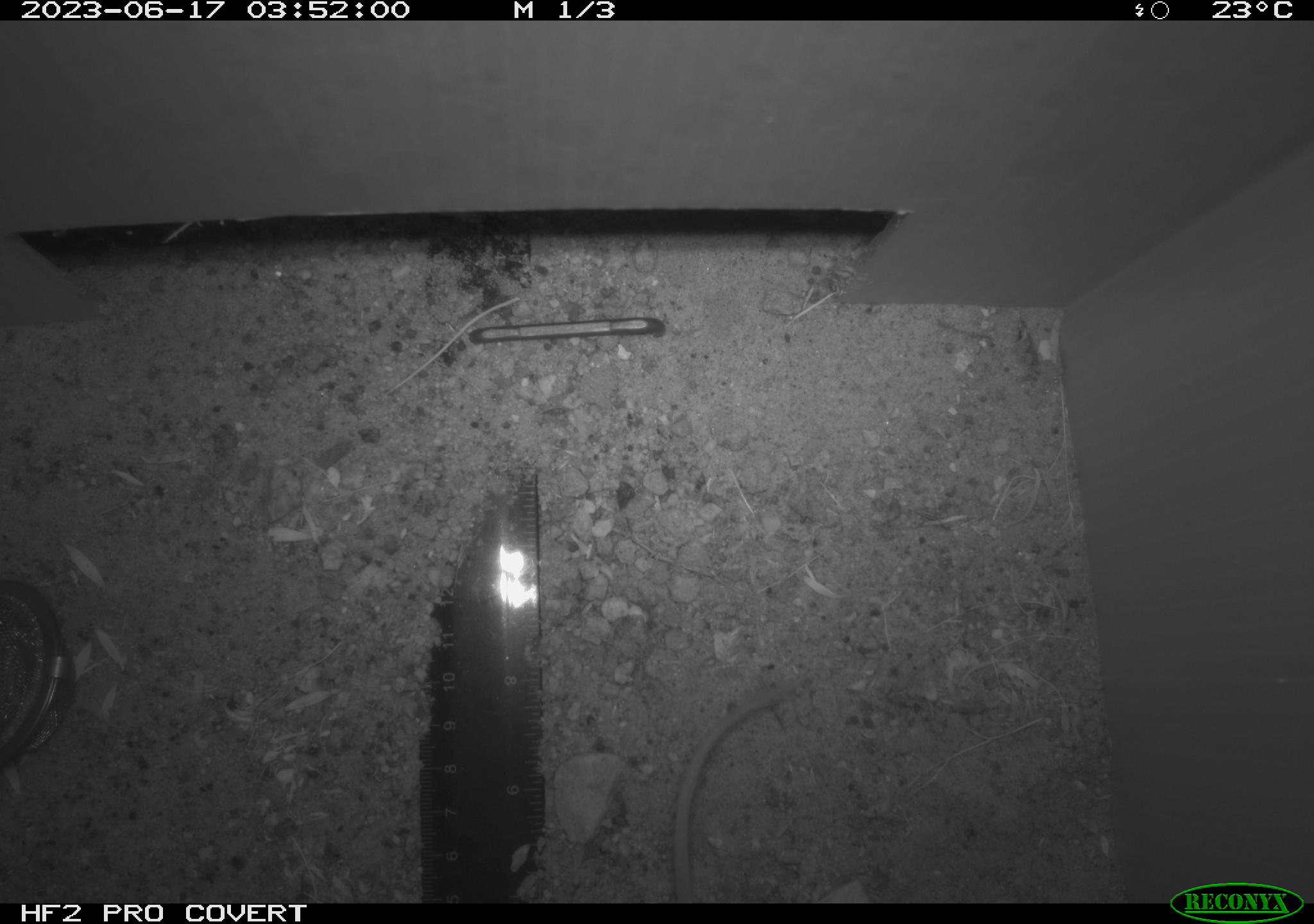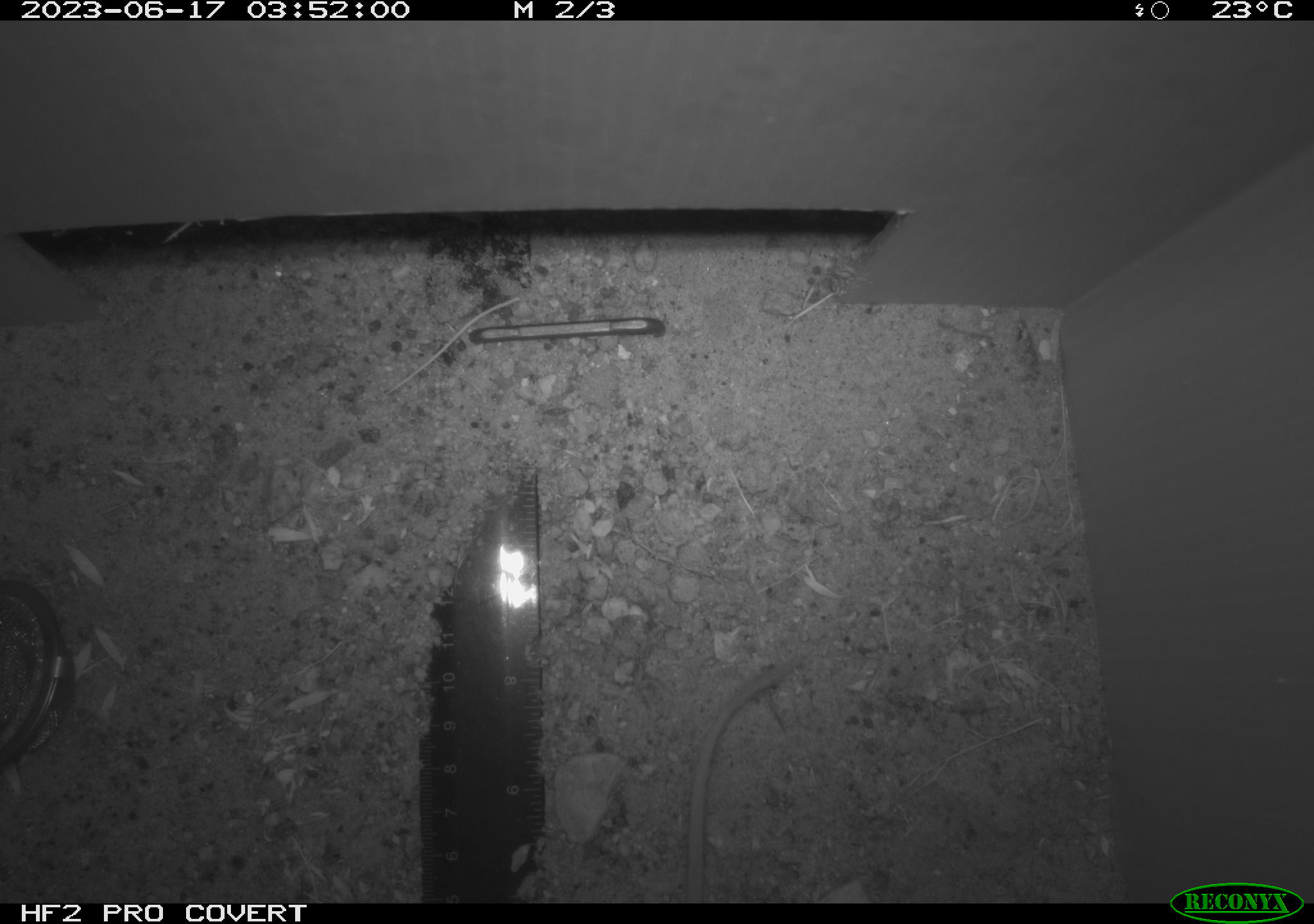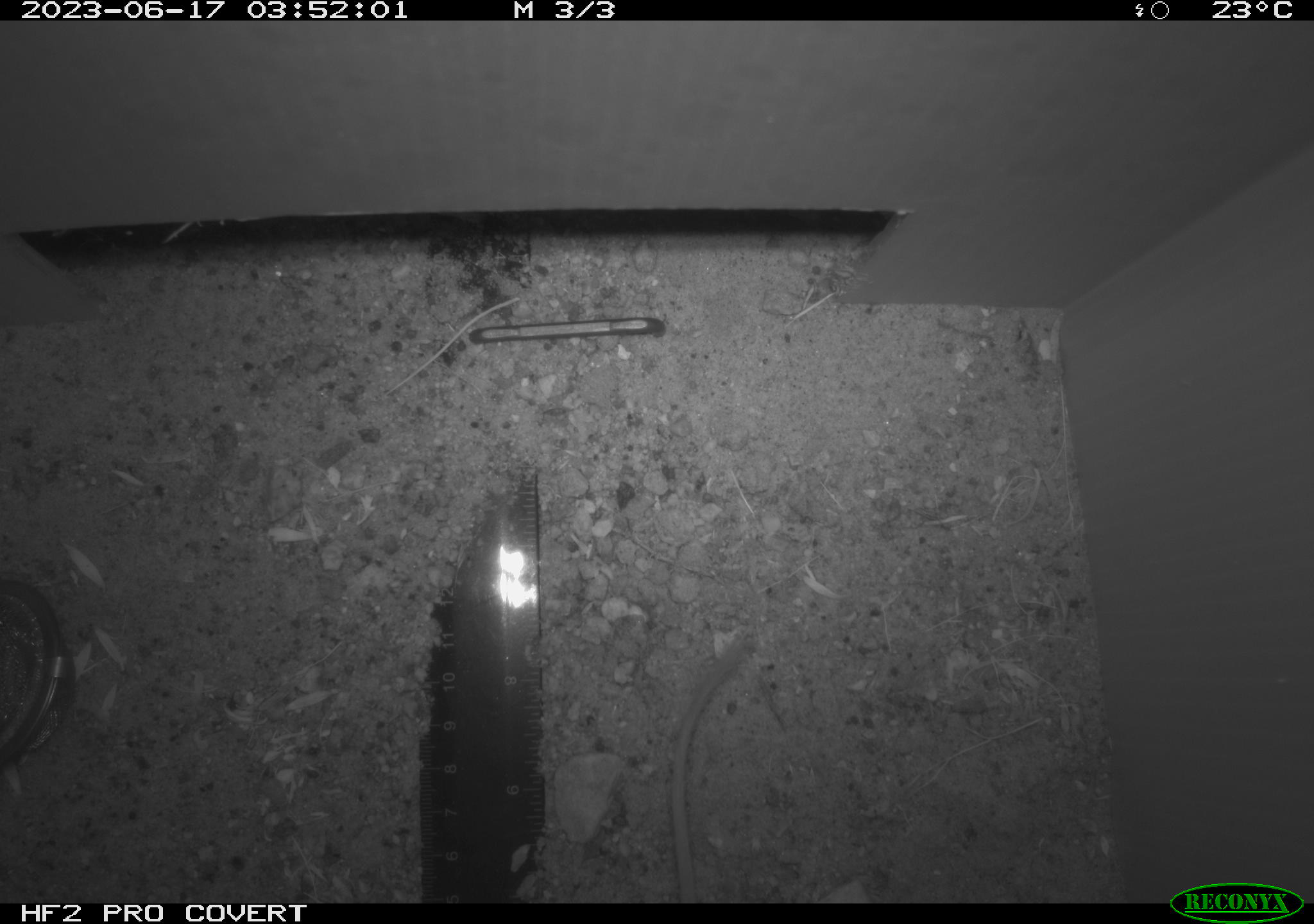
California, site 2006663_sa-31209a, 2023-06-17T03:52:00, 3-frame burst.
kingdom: Animalia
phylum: Chordata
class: Mammalia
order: Rodentia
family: Heteromyidae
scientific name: Heteromyidae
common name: kangaroo rats and pocket mice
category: heteromyidae family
Heteromyidae family (kangaroo rats and pocket mice) (Heteromyidae).